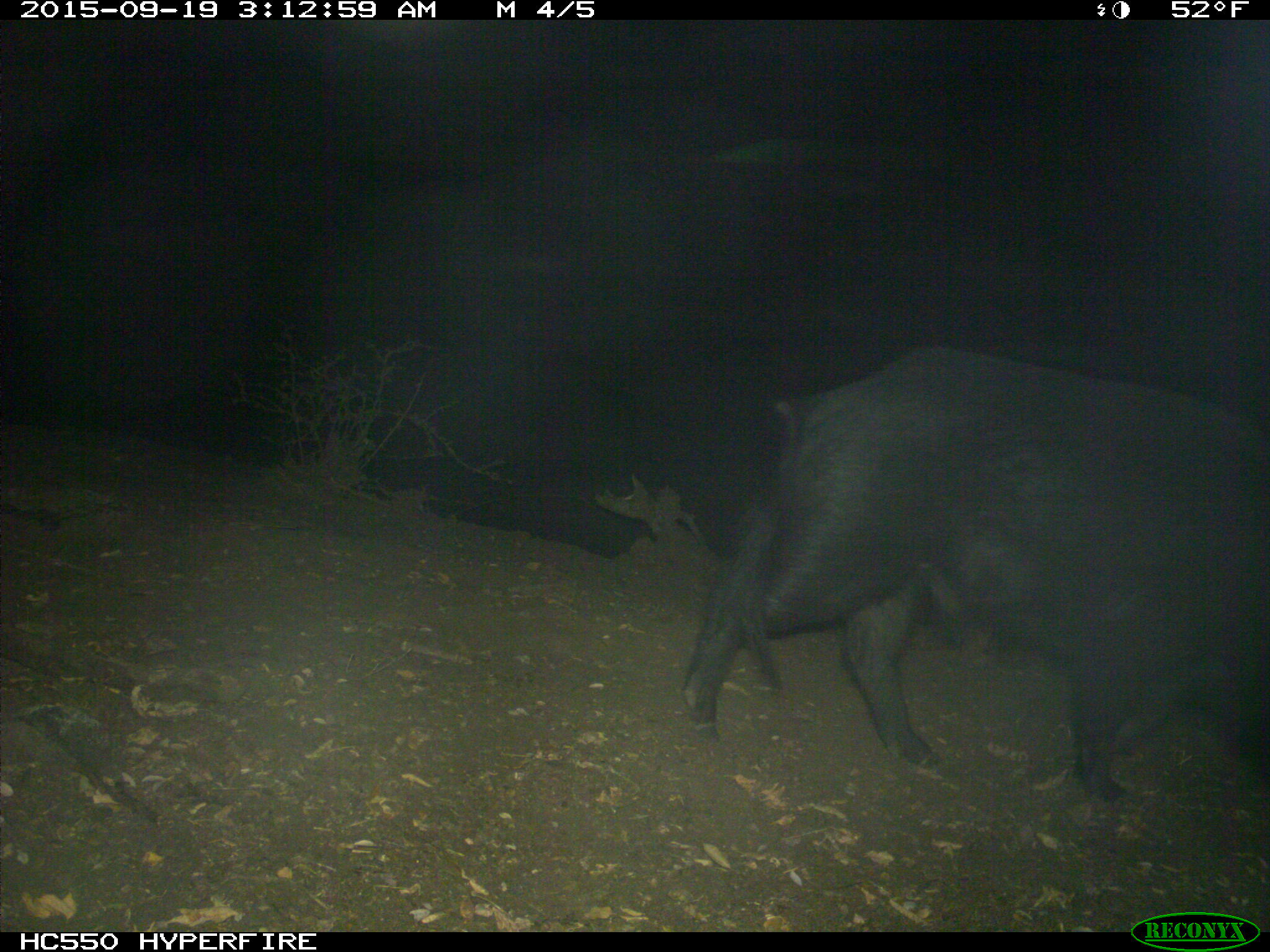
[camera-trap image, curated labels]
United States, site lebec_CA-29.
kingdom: Animalia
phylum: Chordata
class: Mammalia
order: Artiodactyla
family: Suidae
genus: Sus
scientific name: Sus scrofa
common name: wild boar